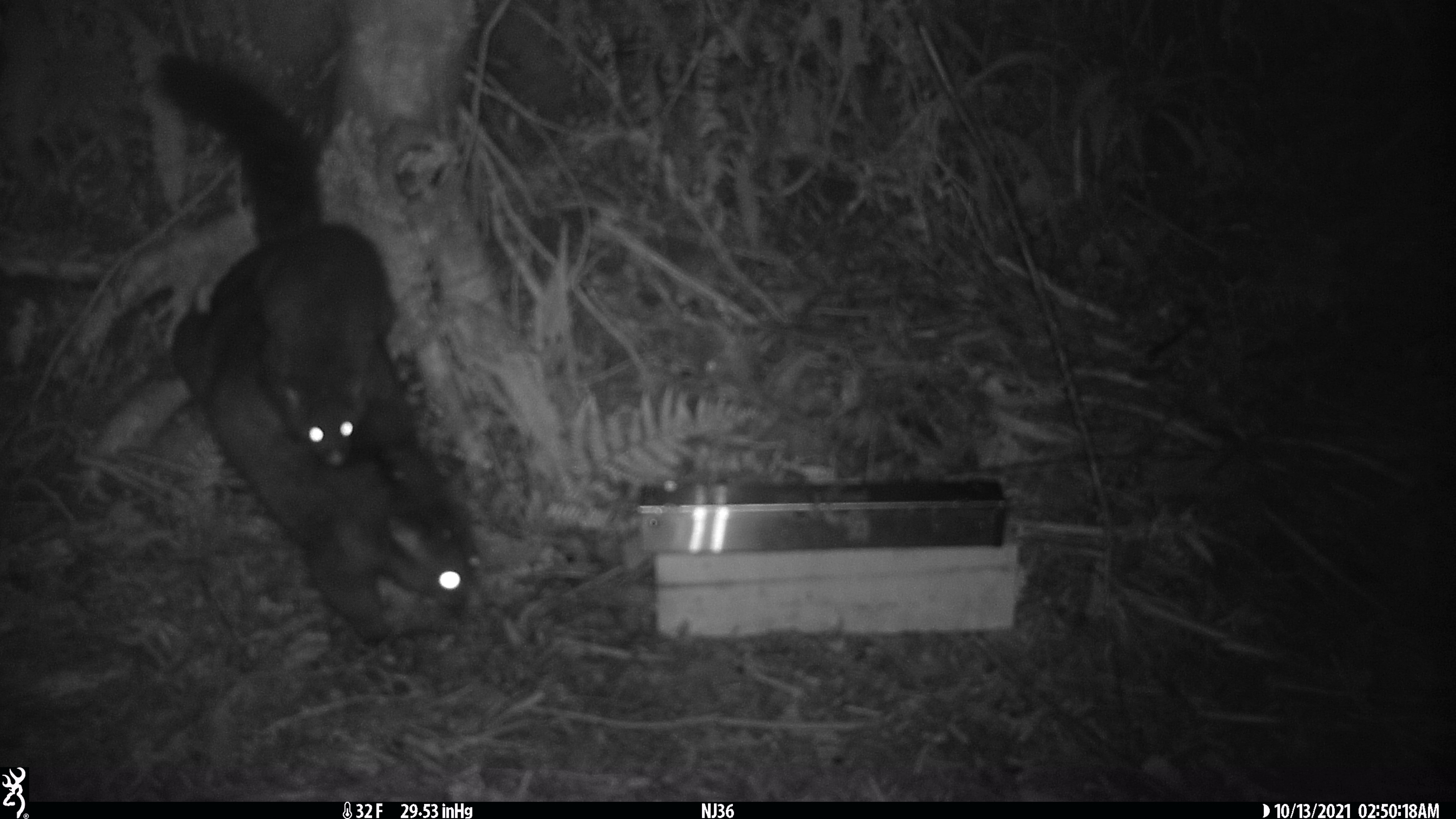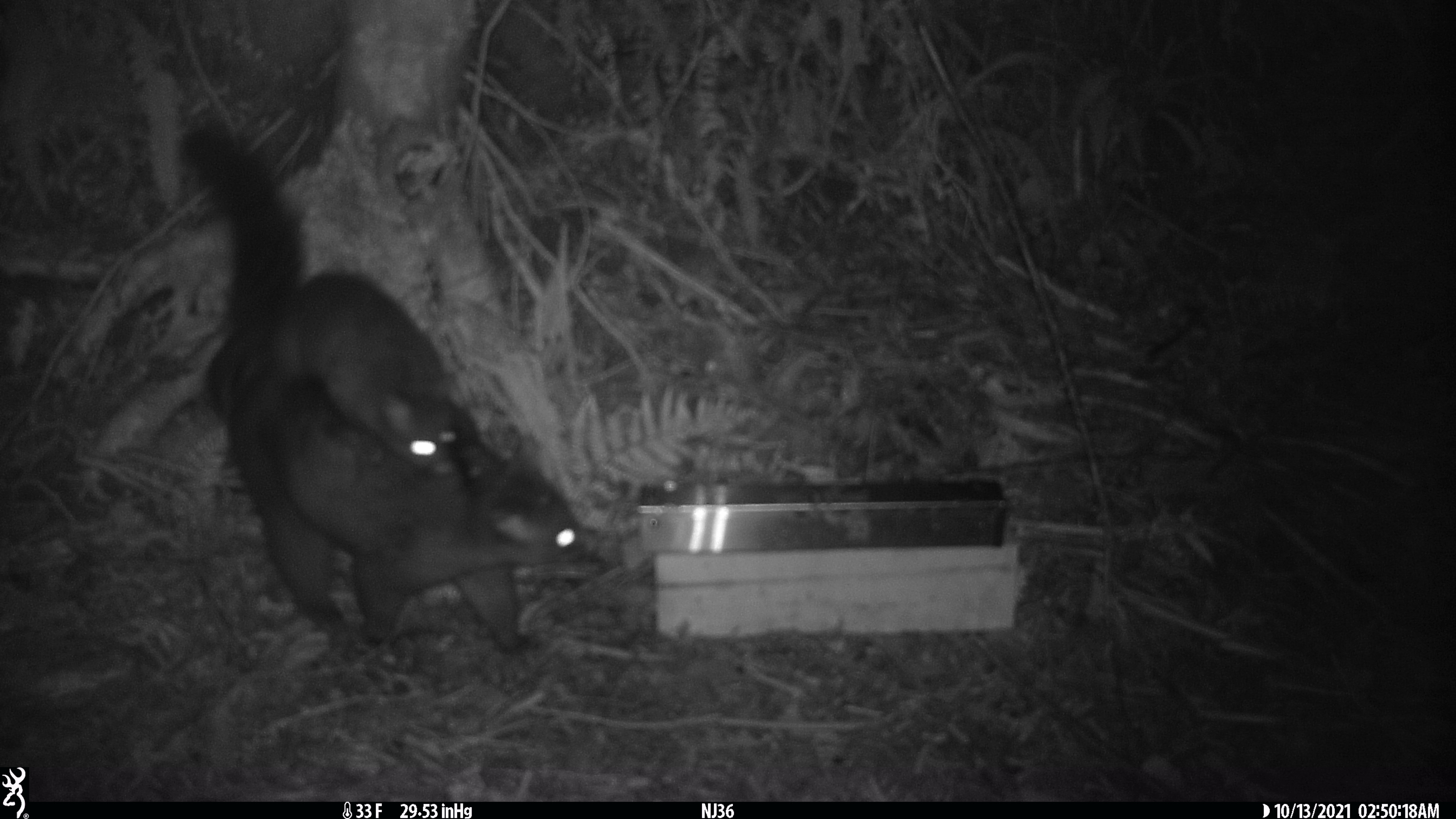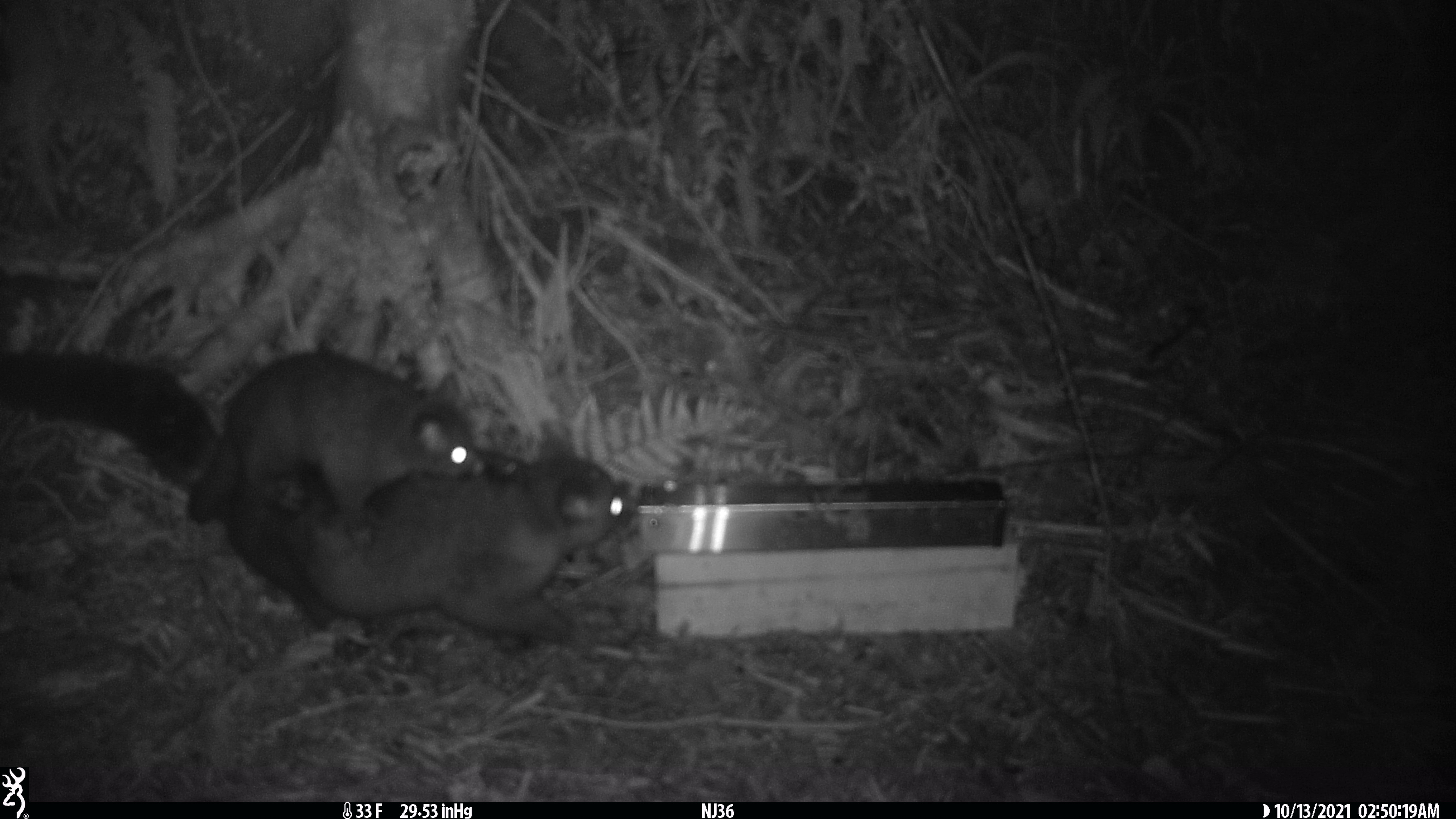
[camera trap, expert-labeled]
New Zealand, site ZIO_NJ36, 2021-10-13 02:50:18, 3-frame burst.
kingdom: Animalia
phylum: Chordata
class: Mammalia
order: Diprotodontia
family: Phalangeridae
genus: Trichosurus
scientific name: Trichosurus vulpecula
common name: common brushtail possum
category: possum